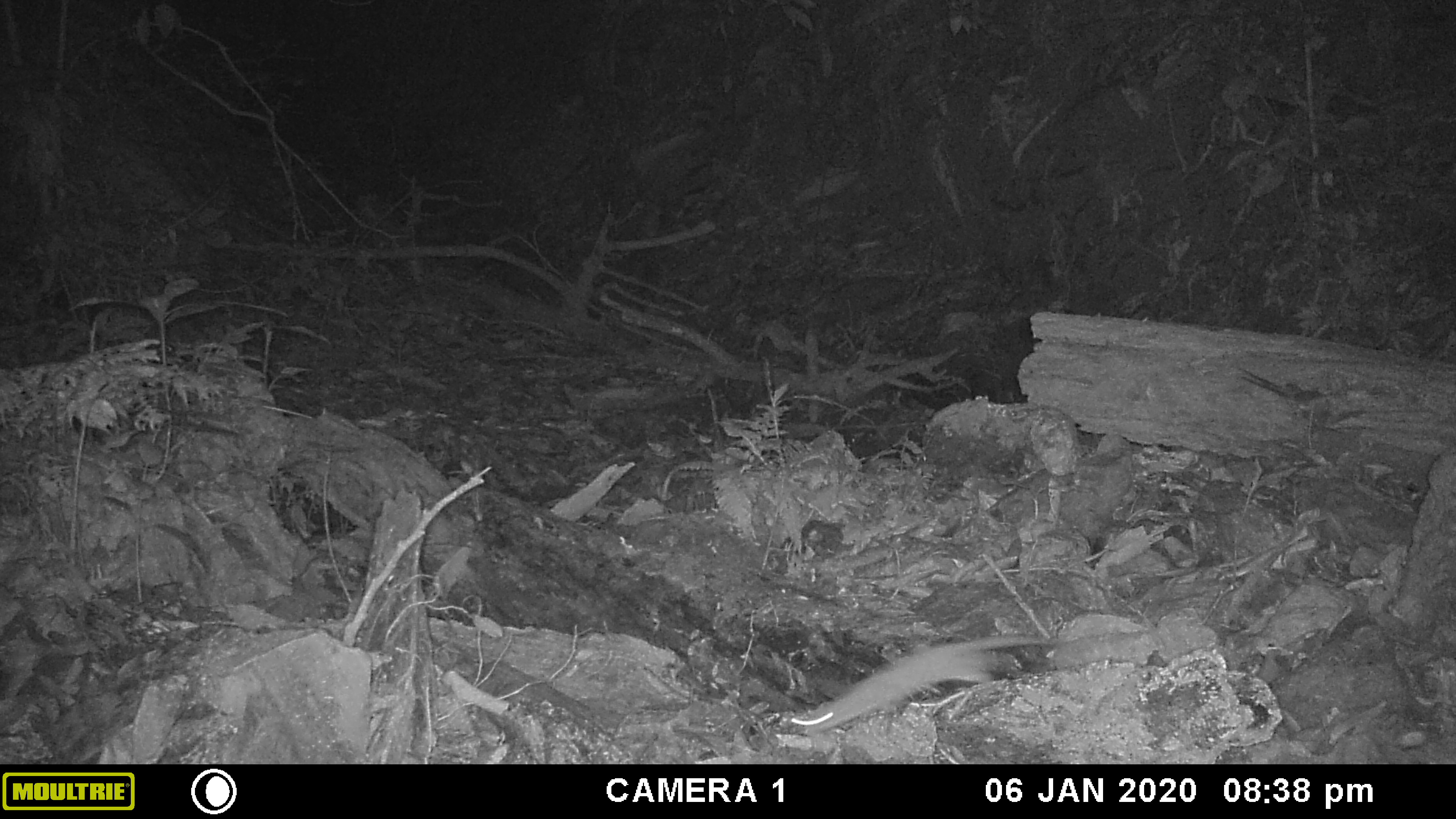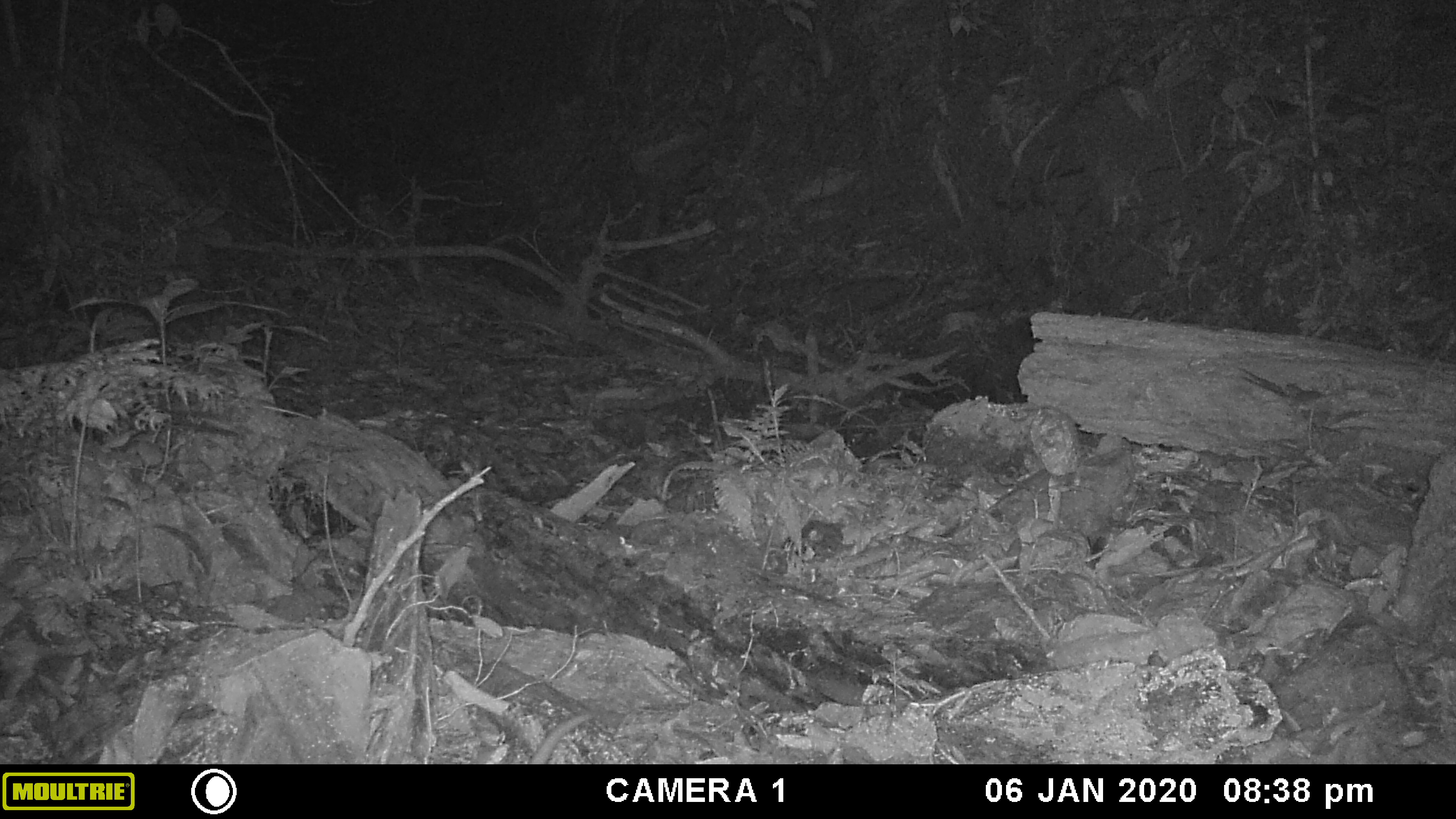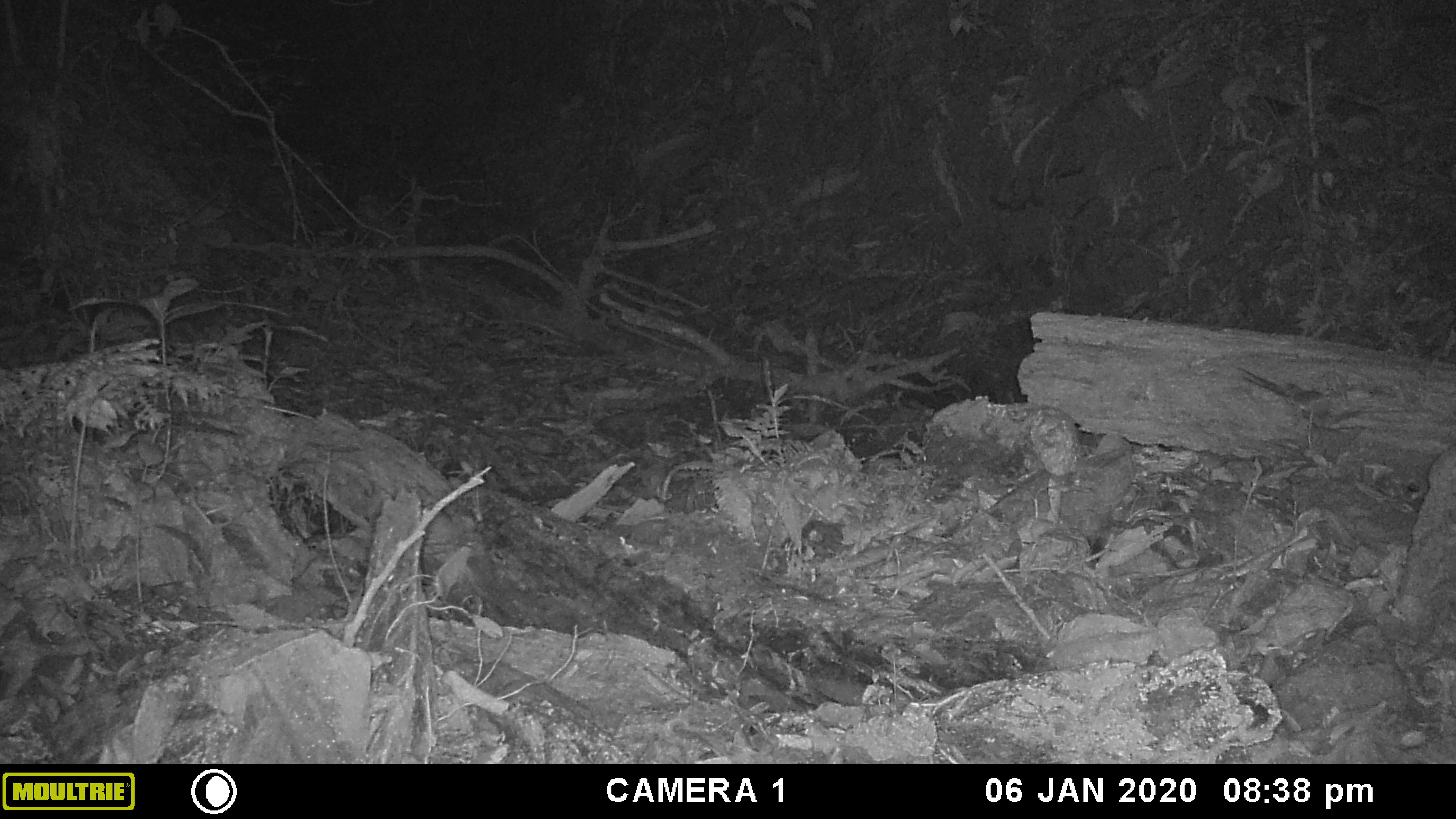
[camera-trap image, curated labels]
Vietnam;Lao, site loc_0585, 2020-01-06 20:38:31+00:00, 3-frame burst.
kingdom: Animalia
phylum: Chordata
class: Mammalia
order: Rodentia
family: Muridae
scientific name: Muridae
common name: old-world mice and rats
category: unidentified murid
Unidentified murid (old-world mice and rats) (Muridae). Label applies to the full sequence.